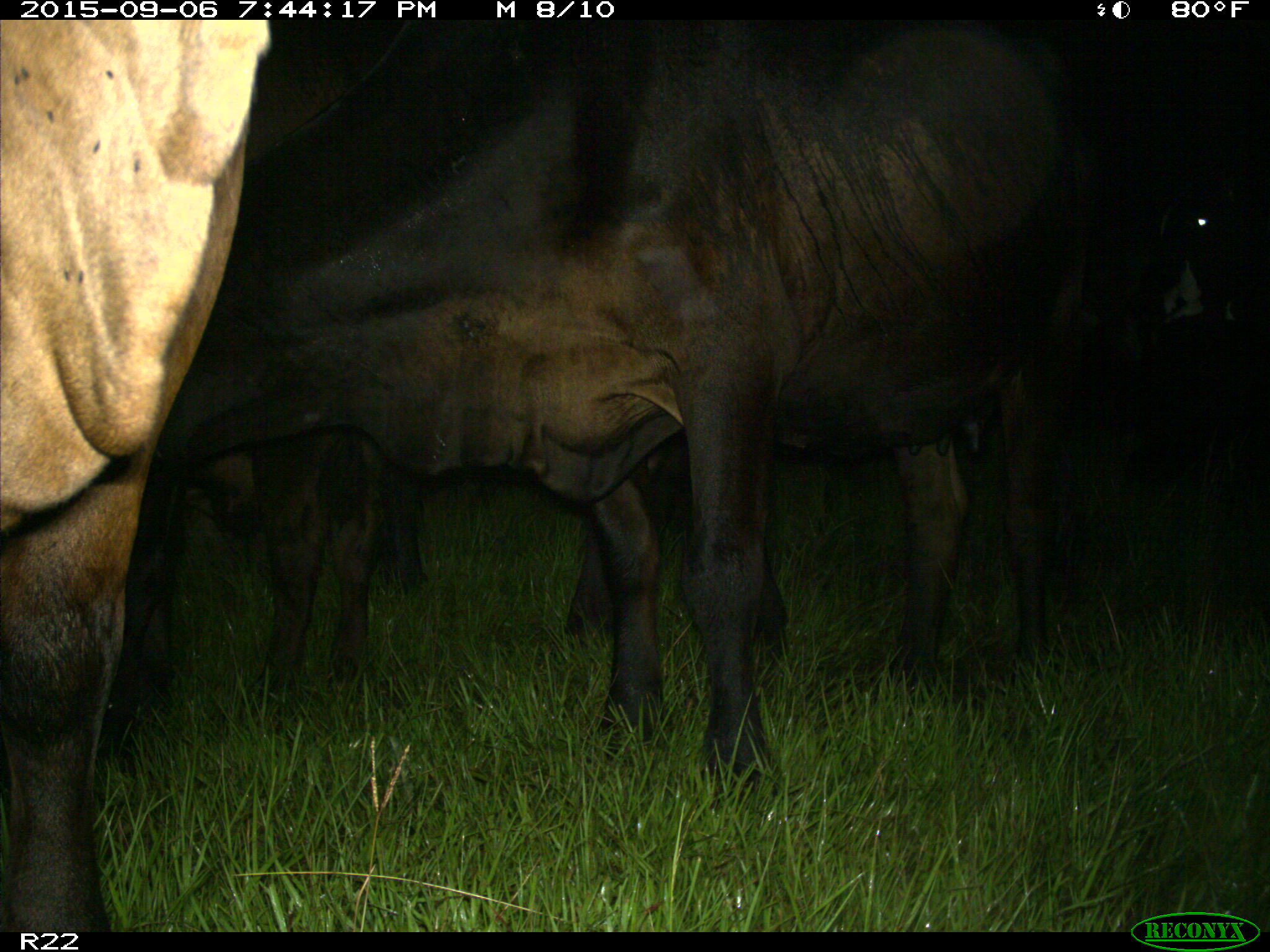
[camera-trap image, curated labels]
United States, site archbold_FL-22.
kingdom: Animalia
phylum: Chordata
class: Mammalia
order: Artiodactyla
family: Bovidae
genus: Bos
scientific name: Bos taurus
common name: domestic cow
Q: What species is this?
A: Bos taurus (domestic cow).